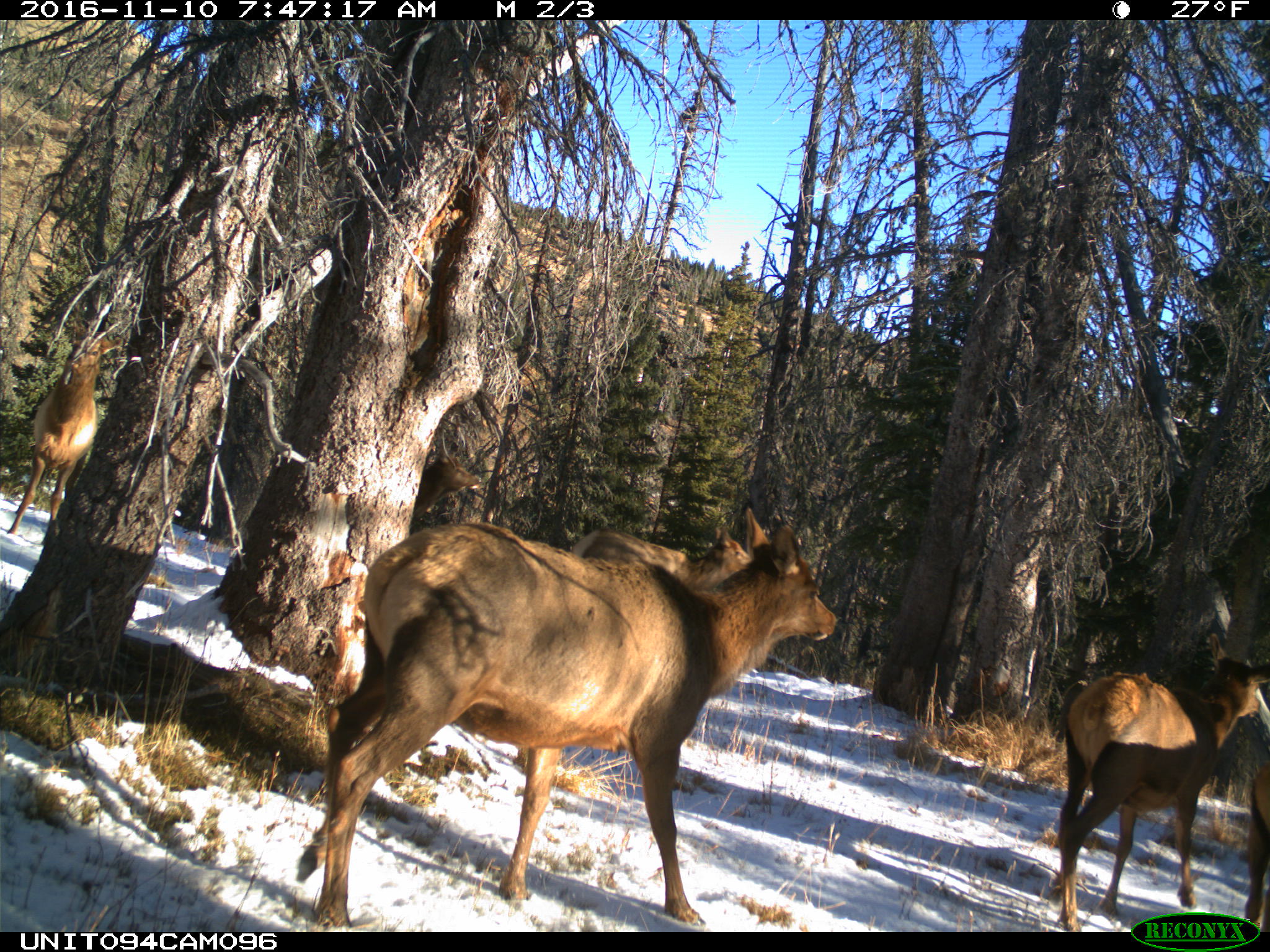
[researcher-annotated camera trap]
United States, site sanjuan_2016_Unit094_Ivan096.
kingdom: Animalia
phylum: Chordata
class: Mammalia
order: Artiodactyla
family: Cervidae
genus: Cervus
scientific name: Cervus elaphus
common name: red deer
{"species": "Cervus elaphus (red deer)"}